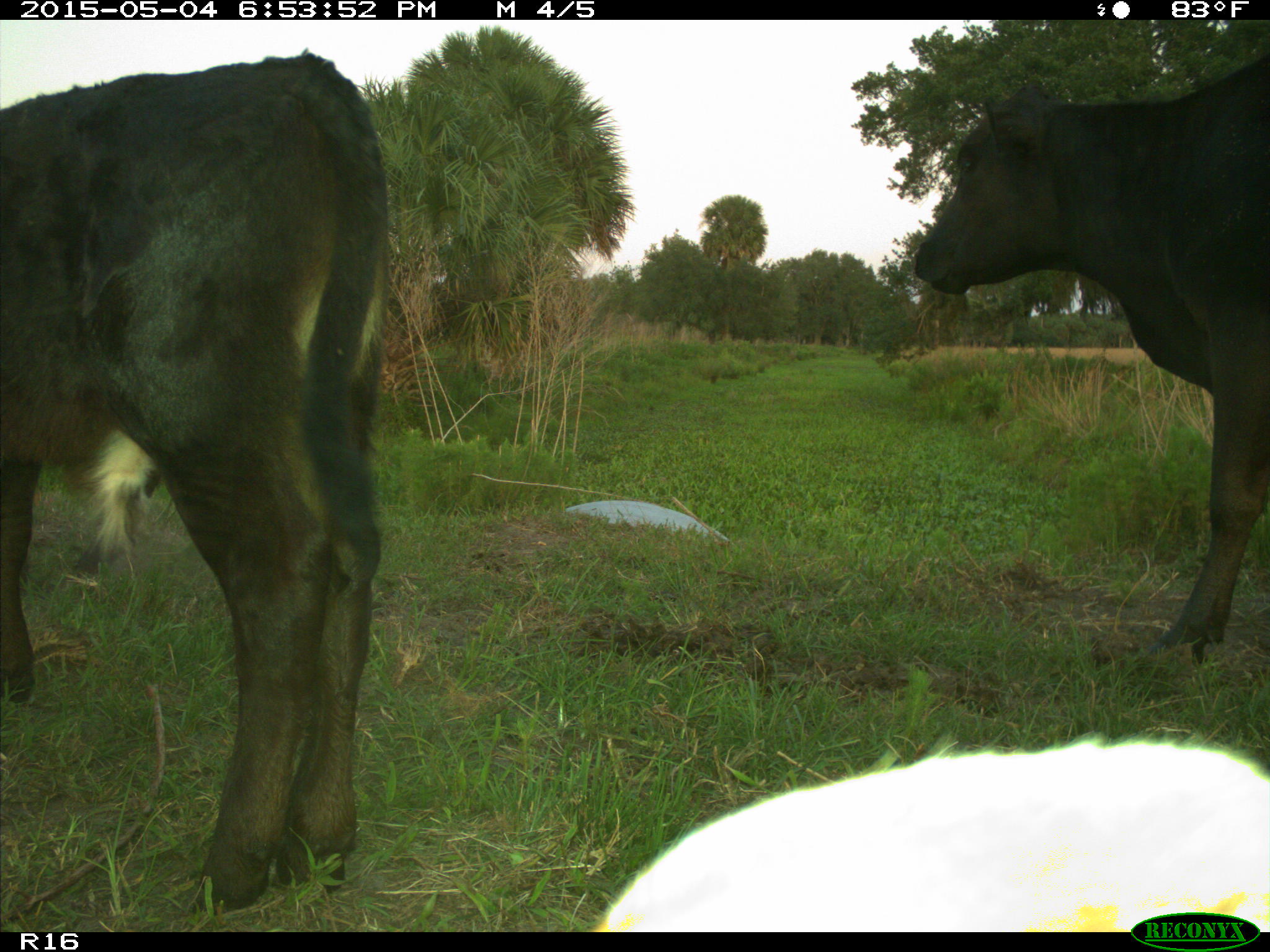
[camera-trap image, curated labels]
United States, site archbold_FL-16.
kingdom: Animalia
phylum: Chordata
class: Mammalia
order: Artiodactyla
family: Bovidae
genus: Bos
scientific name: Bos taurus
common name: domestic cow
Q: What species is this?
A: Bos taurus (domestic cow).